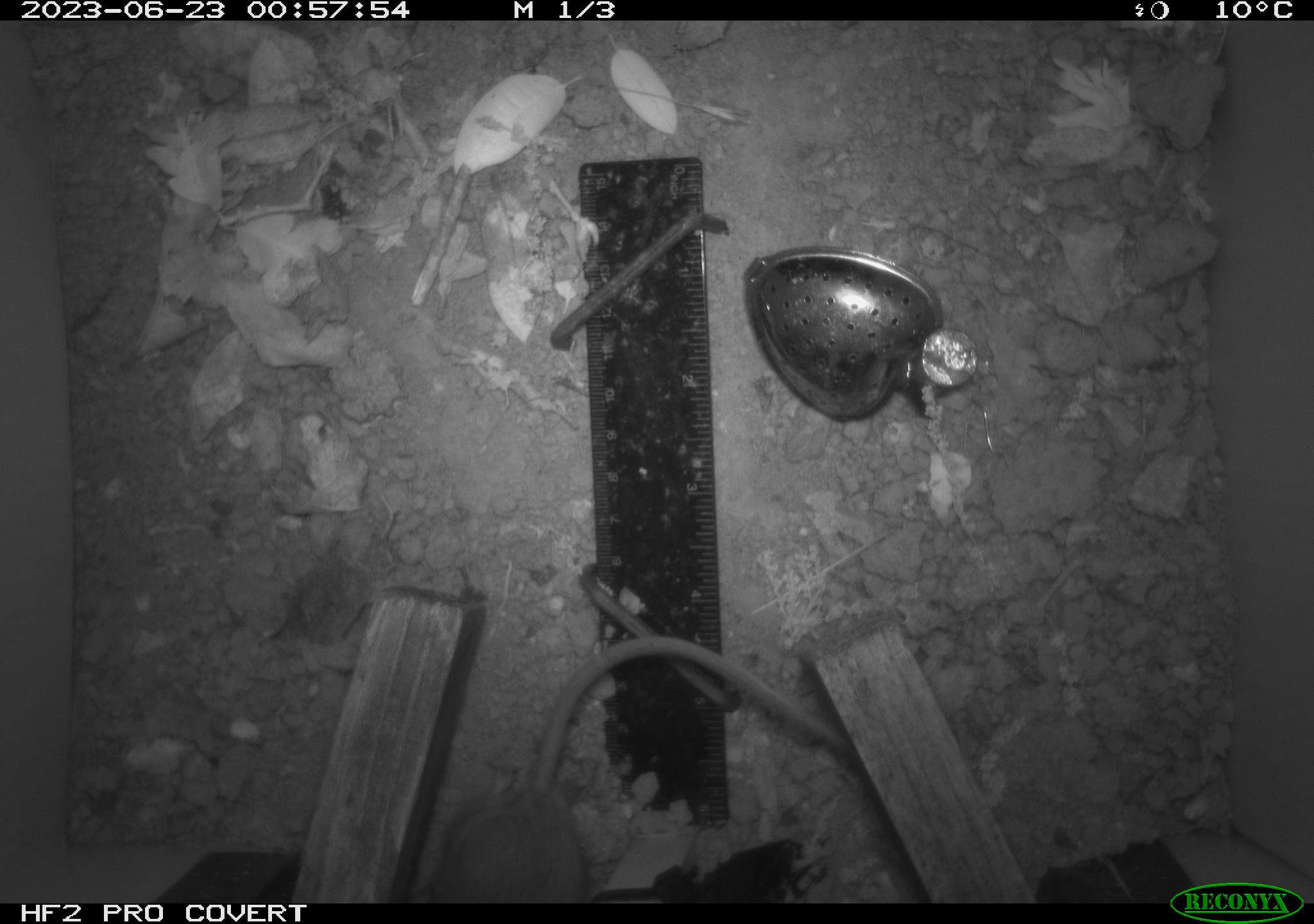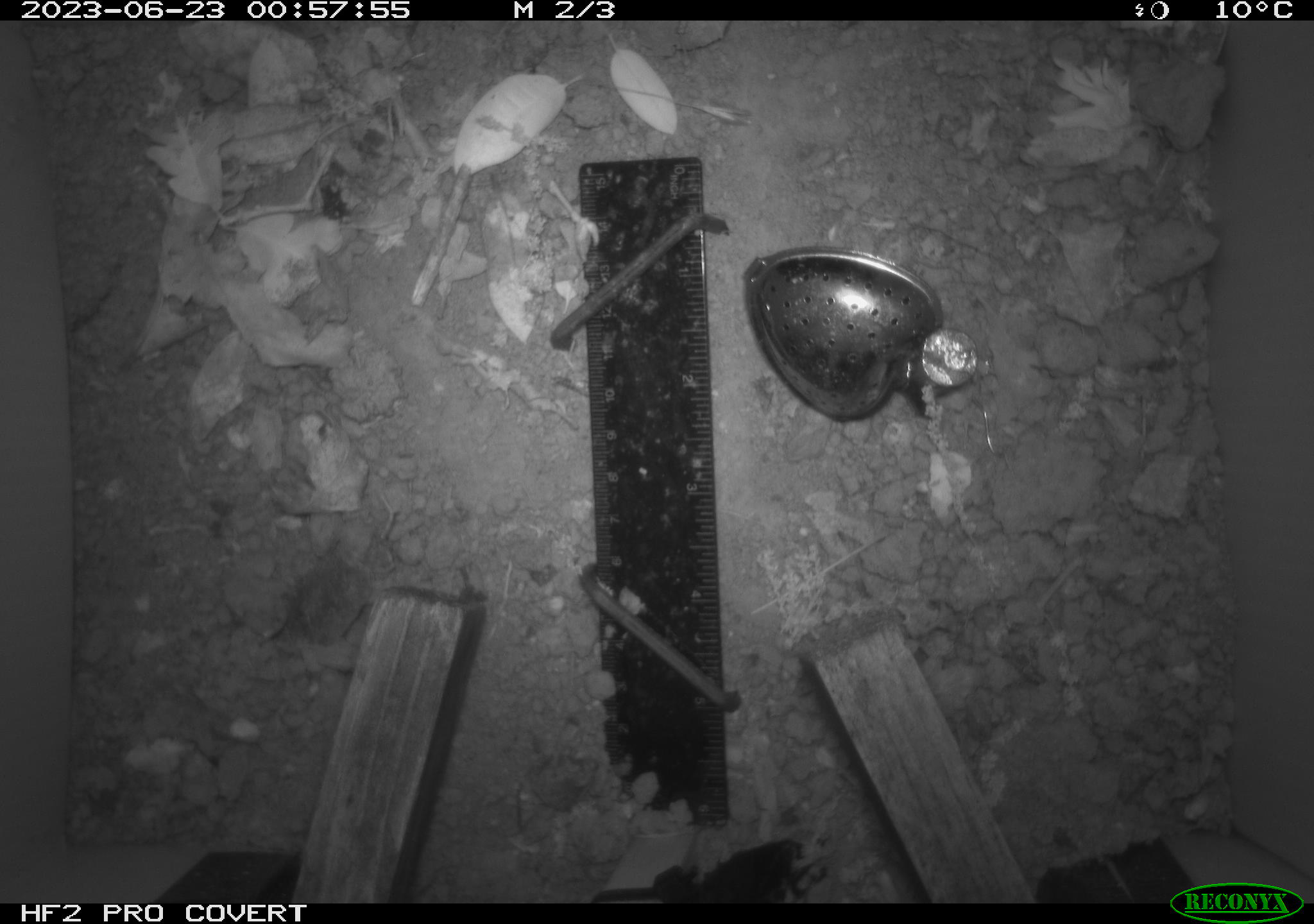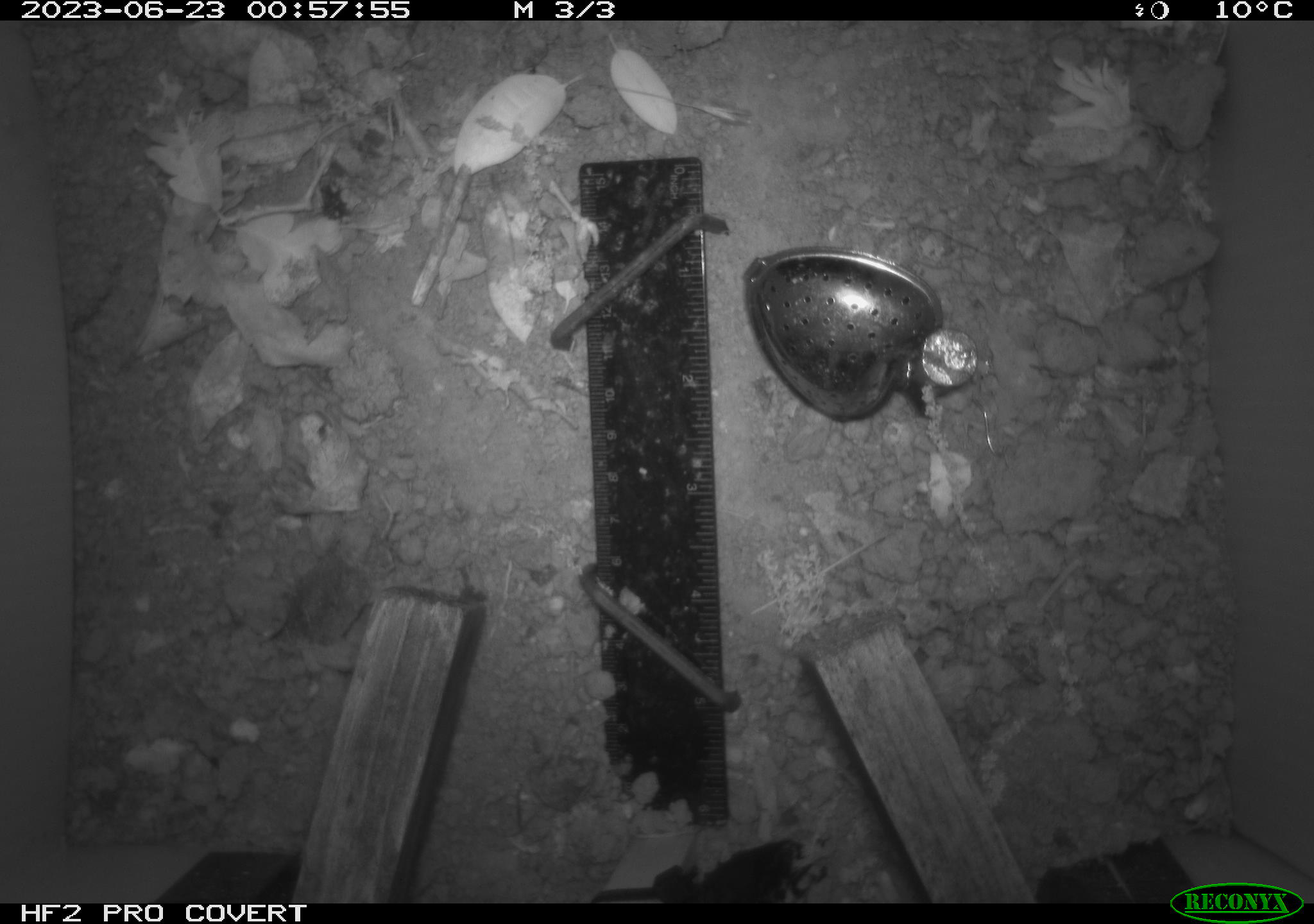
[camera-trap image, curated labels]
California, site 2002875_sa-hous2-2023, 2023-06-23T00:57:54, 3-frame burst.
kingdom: Animalia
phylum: Chordata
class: Mammalia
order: Rodentia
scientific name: Rodentia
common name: mouse species